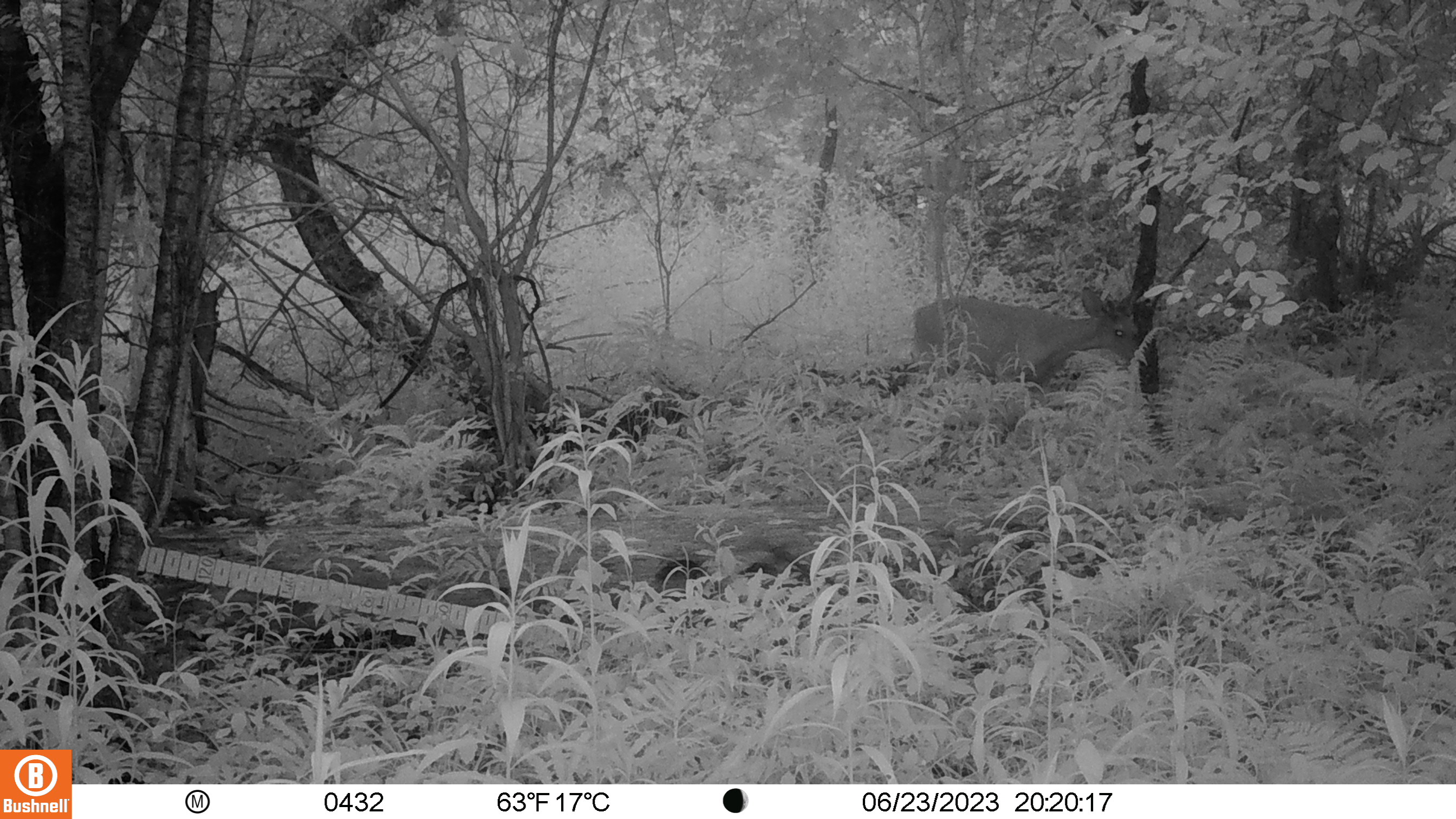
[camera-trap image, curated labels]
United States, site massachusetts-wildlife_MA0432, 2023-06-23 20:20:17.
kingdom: Animalia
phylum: Chordata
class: Mammalia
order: Artiodactyla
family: Cervidae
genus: Odocoileus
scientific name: Odocoileus virginianus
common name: white-tailed deer